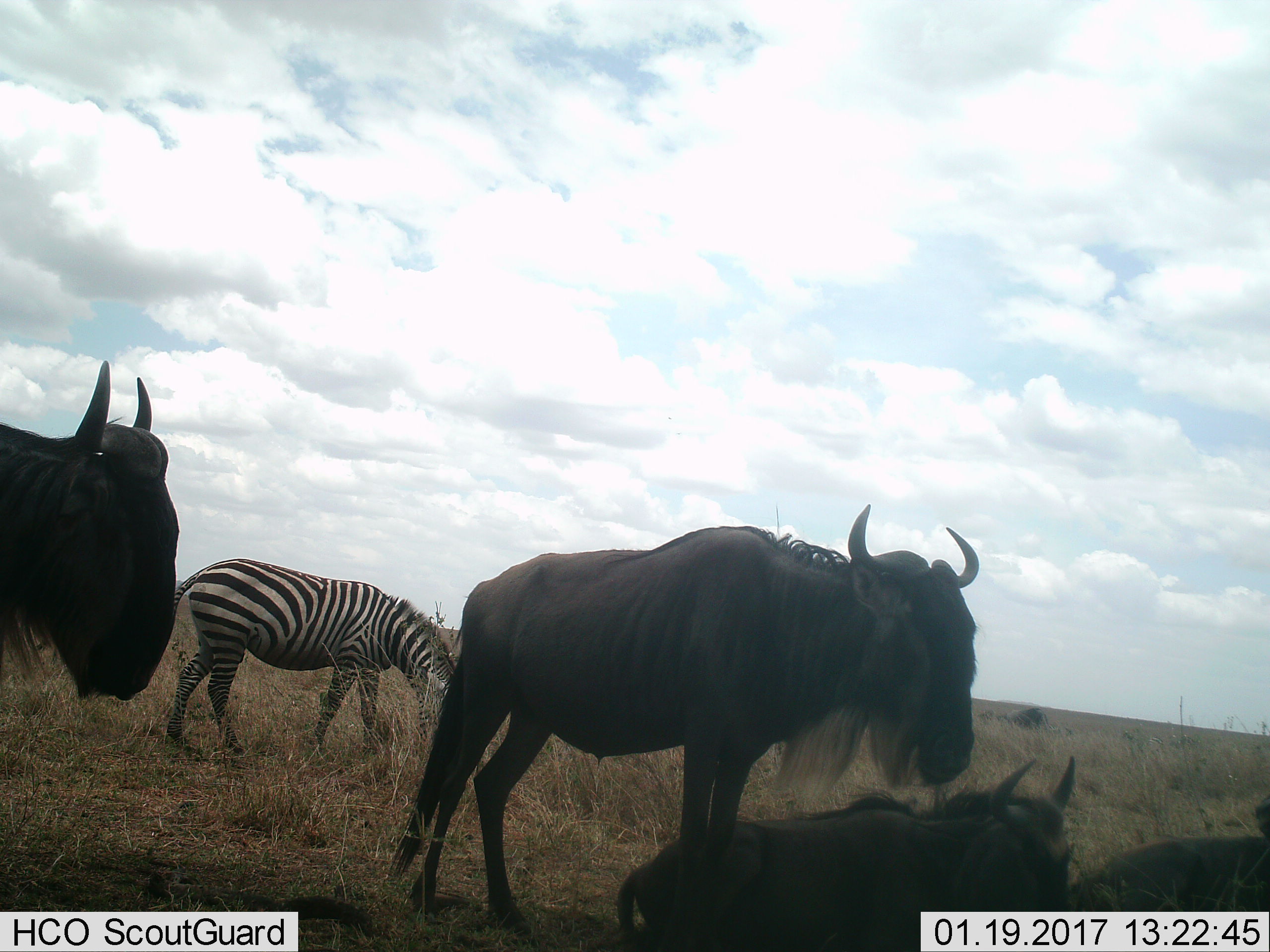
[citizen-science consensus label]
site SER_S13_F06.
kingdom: Animalia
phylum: Chordata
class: Mammalia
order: Artiodactyla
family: Bovidae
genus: Connochaetes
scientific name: Connochaetes taurinus taurinus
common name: blue wildebeest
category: wildebeestblue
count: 4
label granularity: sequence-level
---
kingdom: Animalia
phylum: Chordata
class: Mammalia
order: Perissodactyla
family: Equidae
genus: Equus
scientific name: Equus quagga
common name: plains zebra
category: zebraplains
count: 1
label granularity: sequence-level